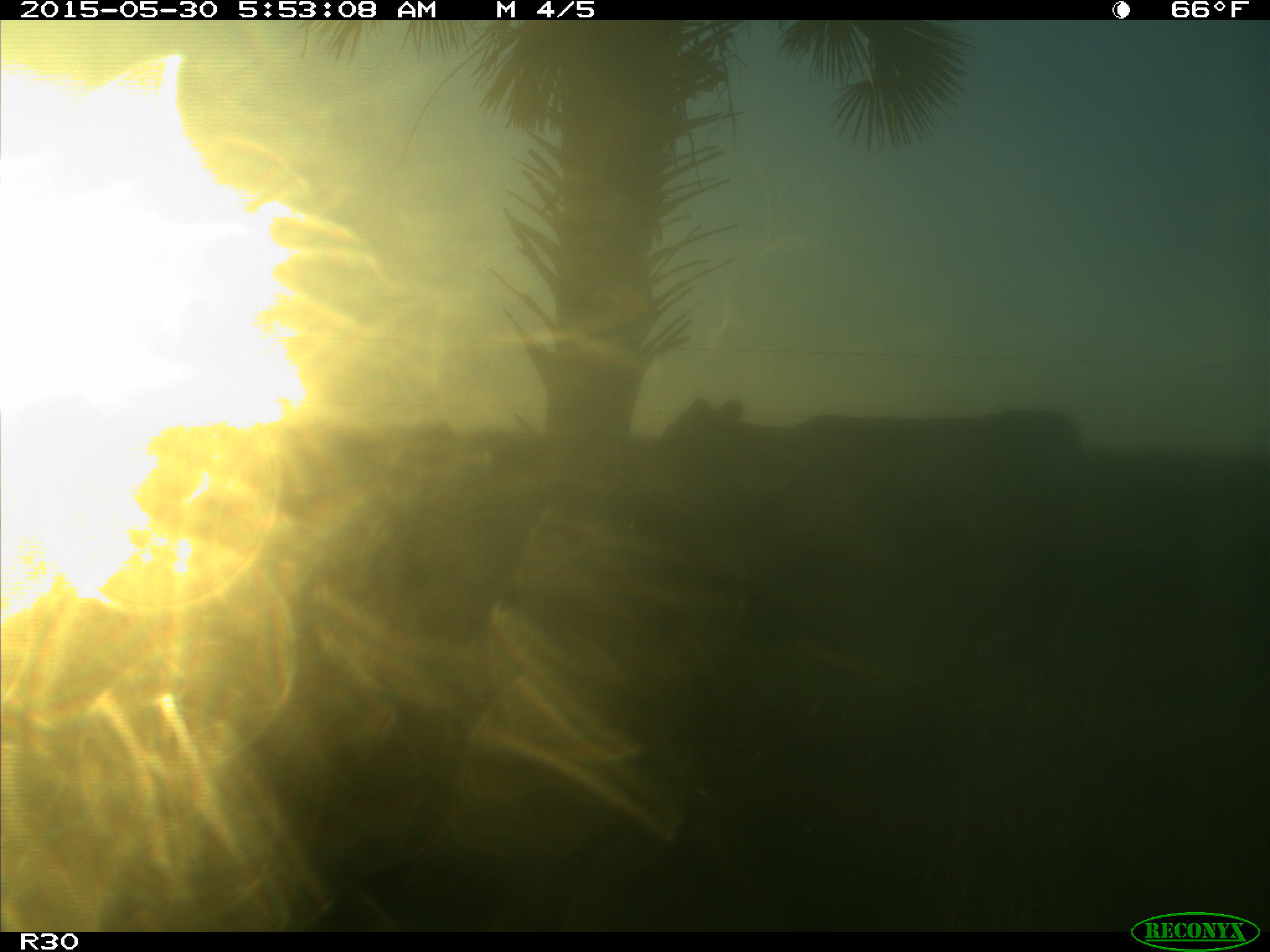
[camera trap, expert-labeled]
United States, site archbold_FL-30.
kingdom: Animalia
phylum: Chordata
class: Mammalia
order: Artiodactyla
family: Bovidae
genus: Bos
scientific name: Bos taurus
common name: domestic cow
Bos taurus (domestic cow).